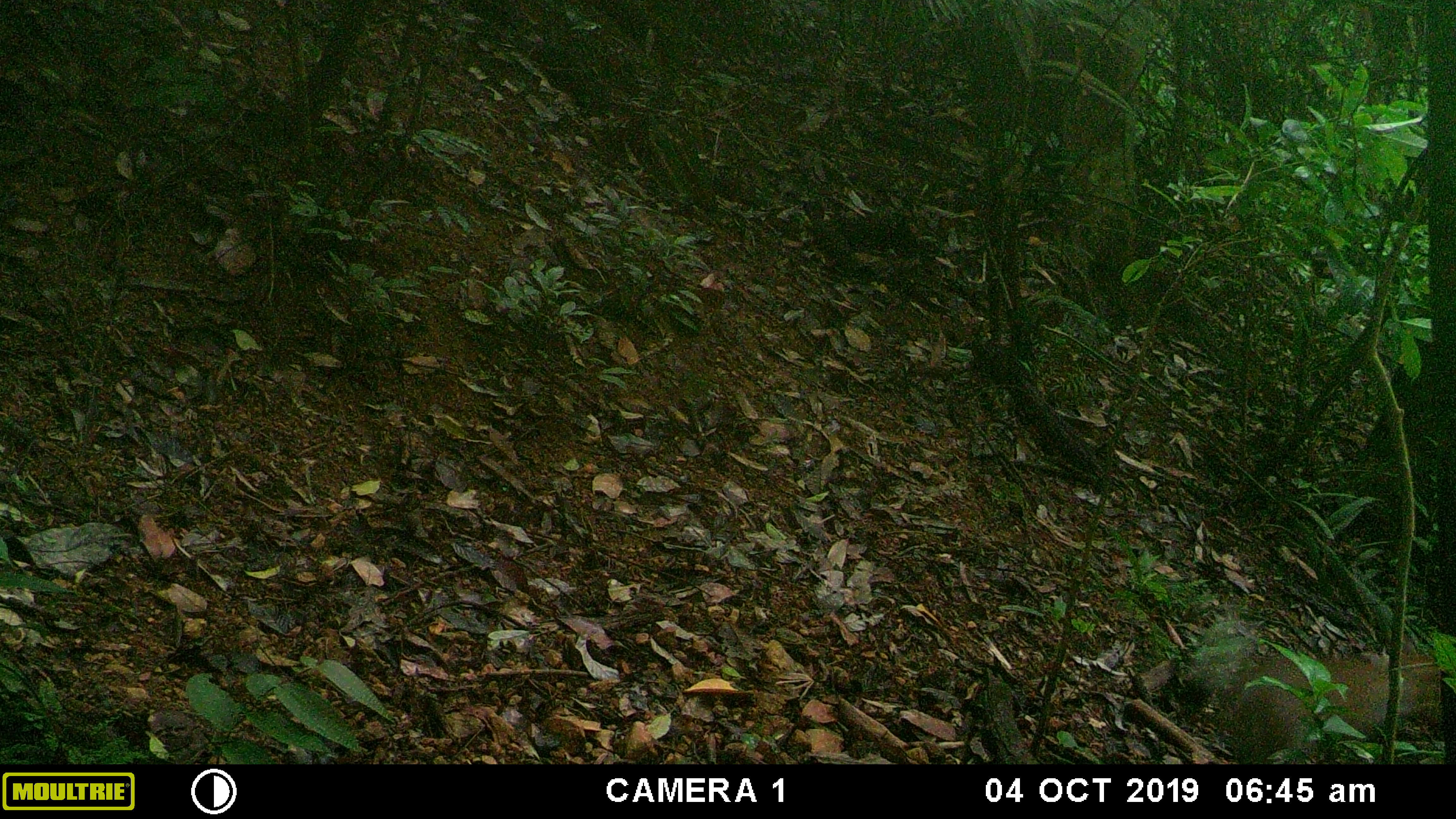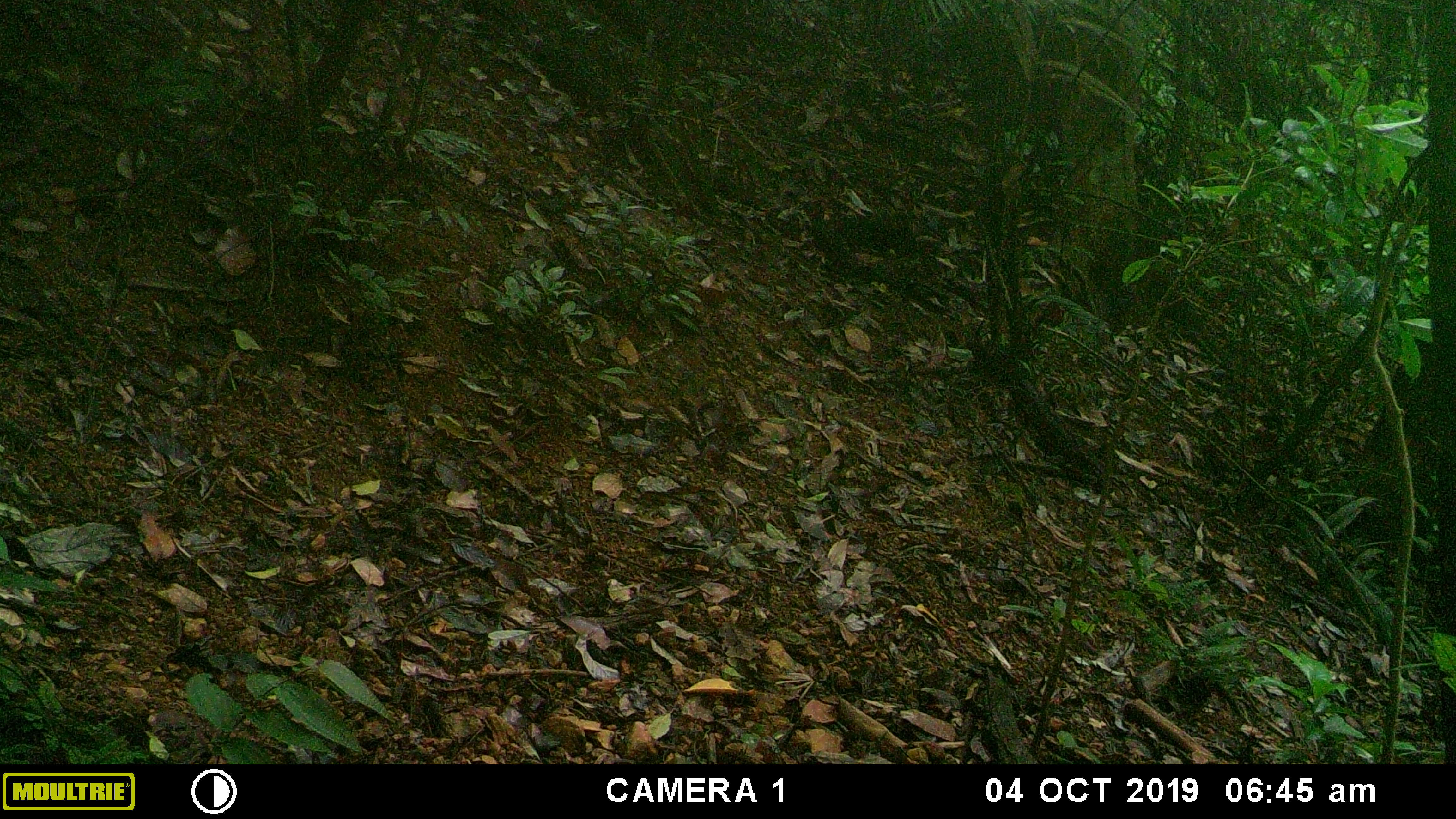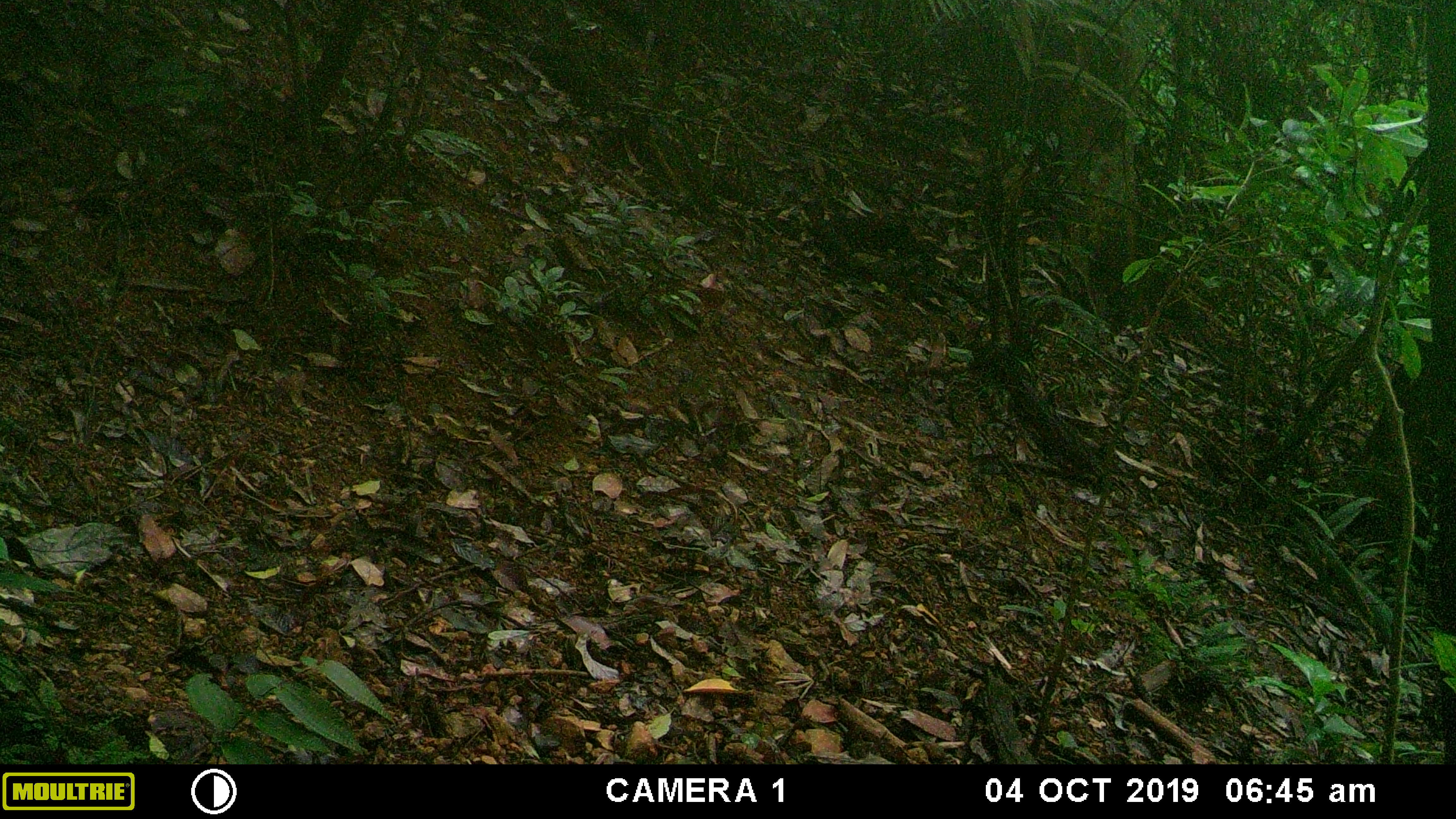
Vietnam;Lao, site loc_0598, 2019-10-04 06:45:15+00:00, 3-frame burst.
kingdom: Animalia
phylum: Chordata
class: Mammalia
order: Artiodactyla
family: Cervidae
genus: Muntiacus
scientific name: Muntiacus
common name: muntjacs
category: unidentified muntjac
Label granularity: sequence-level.